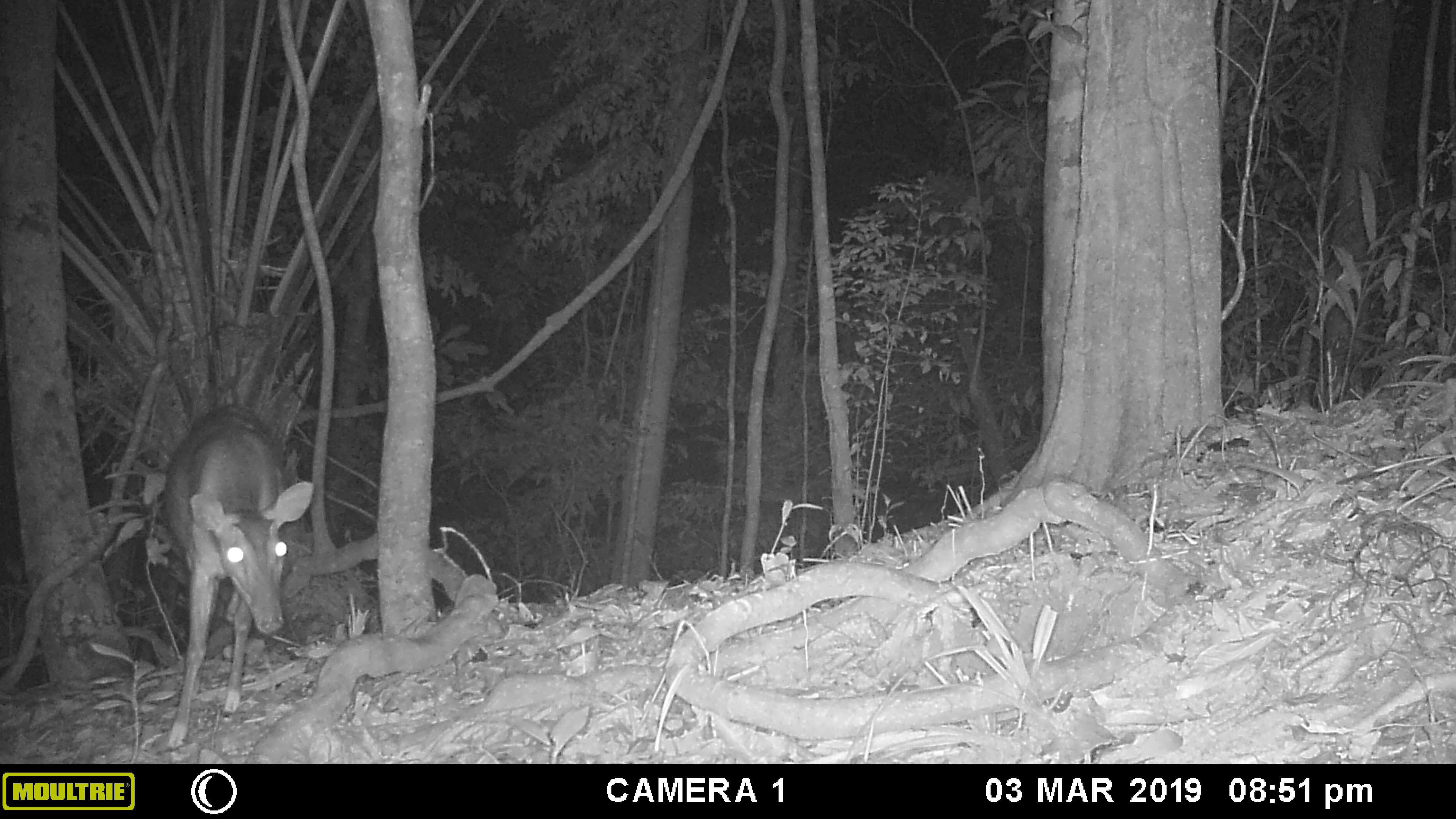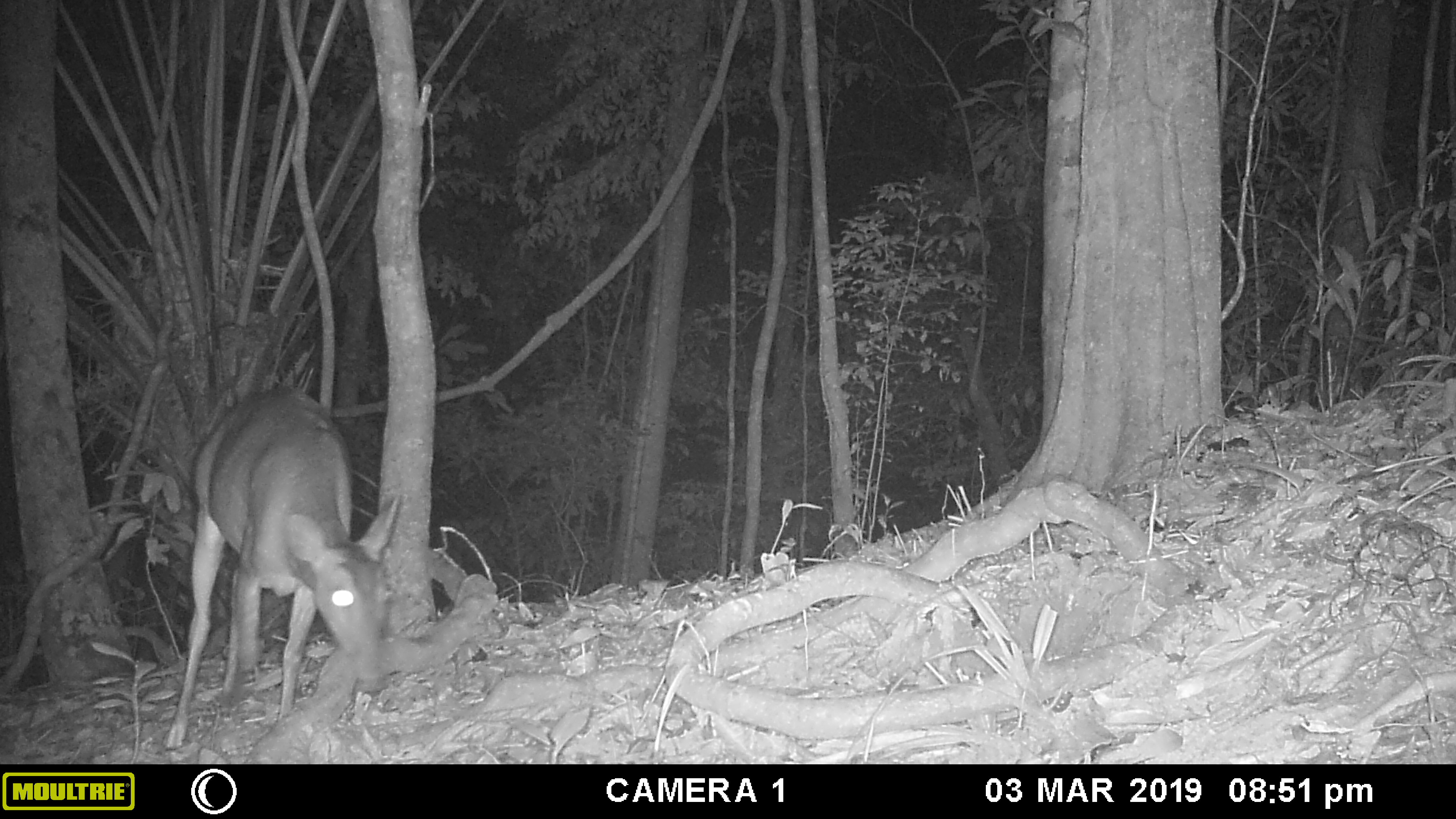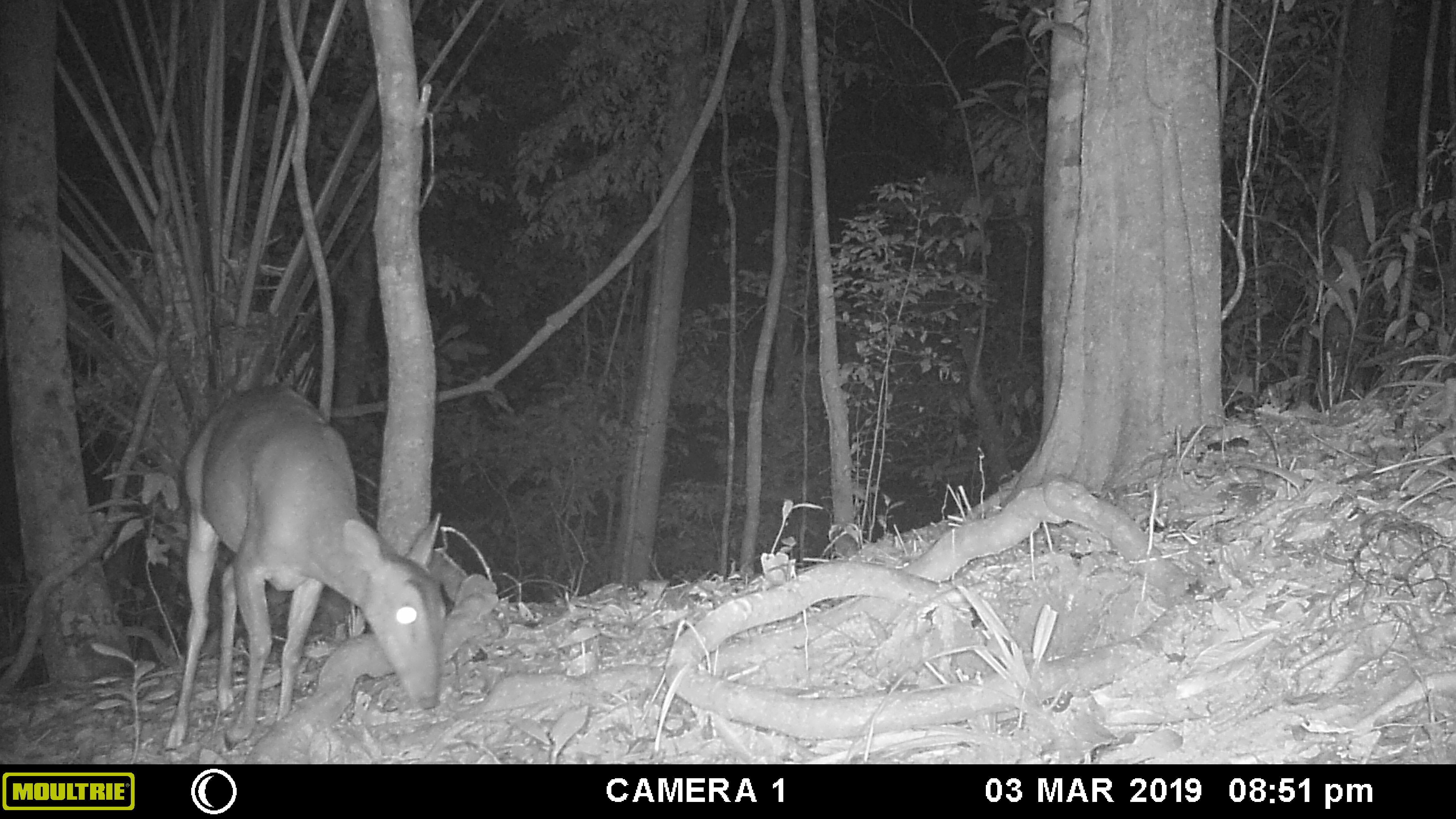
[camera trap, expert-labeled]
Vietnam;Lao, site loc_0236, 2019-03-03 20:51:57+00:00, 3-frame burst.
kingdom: Animalia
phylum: Chordata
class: Mammalia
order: Artiodactyla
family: Cervidae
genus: Muntiacus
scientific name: Muntiacus vuquangensis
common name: large-antlered muntjac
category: large antlered muntjac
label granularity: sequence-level